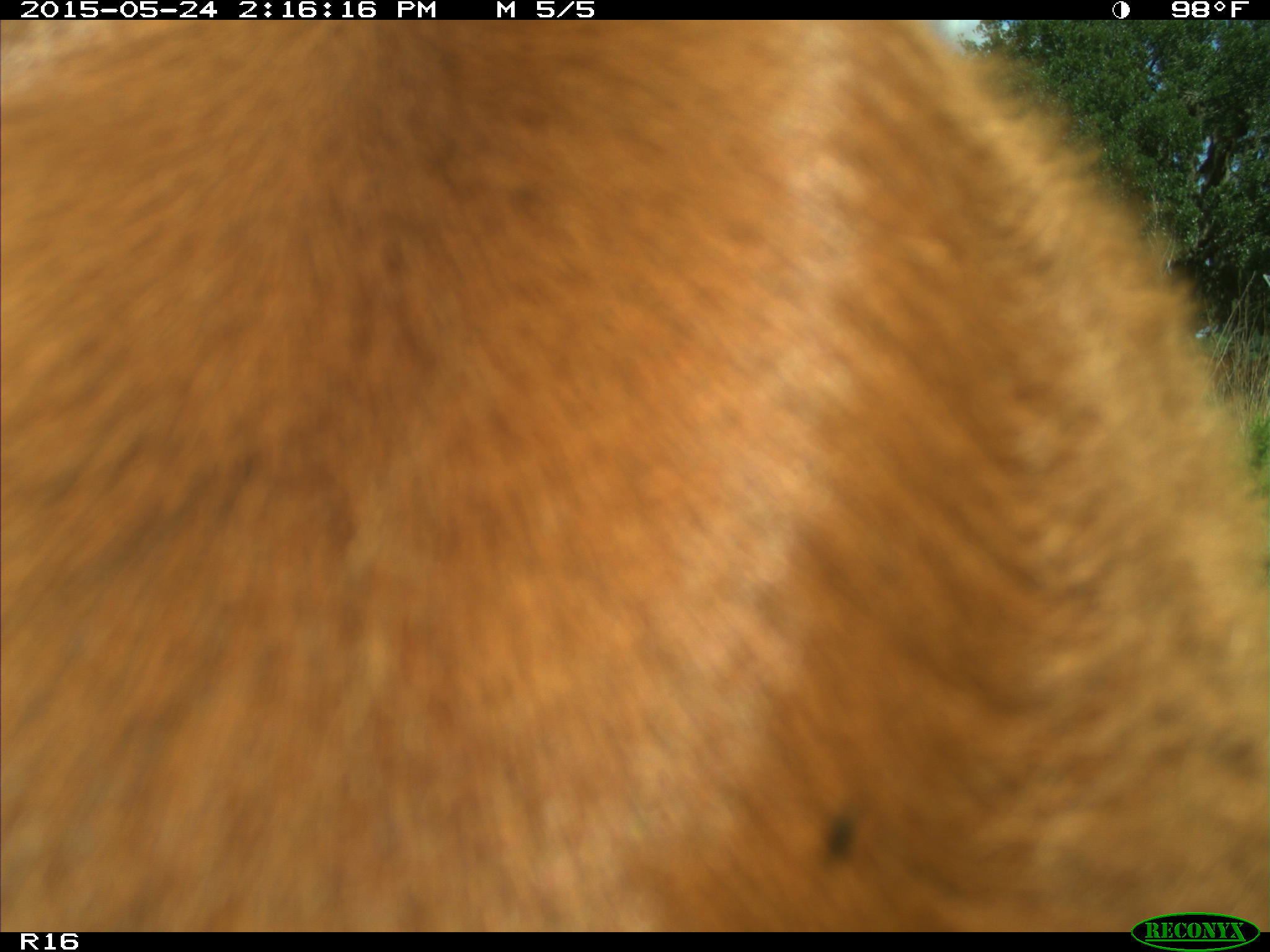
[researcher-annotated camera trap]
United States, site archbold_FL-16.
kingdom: Animalia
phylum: Chordata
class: Mammalia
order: Artiodactyla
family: Bovidae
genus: Bos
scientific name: Bos taurus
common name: domestic cow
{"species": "Bos taurus (domestic cow)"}